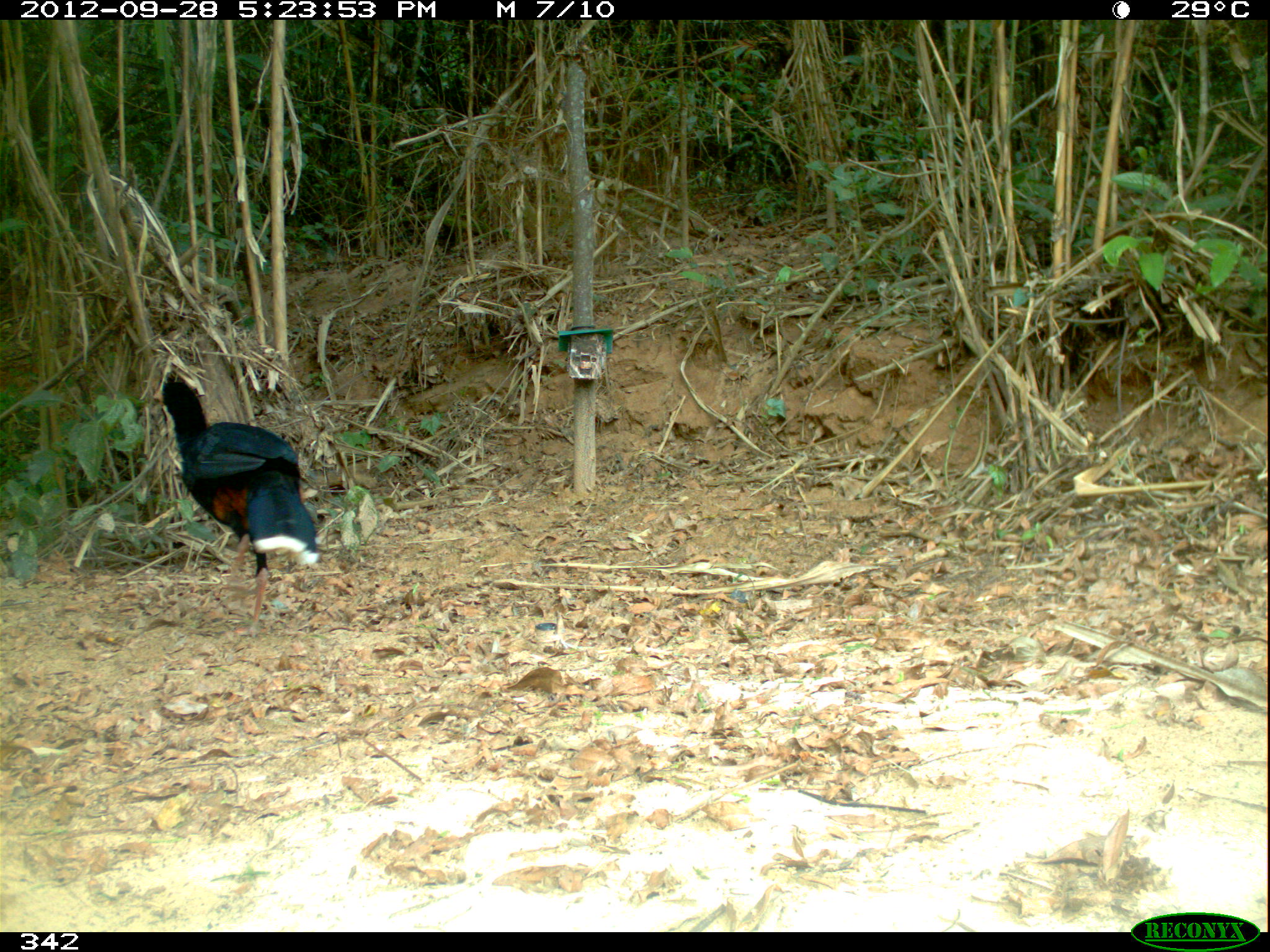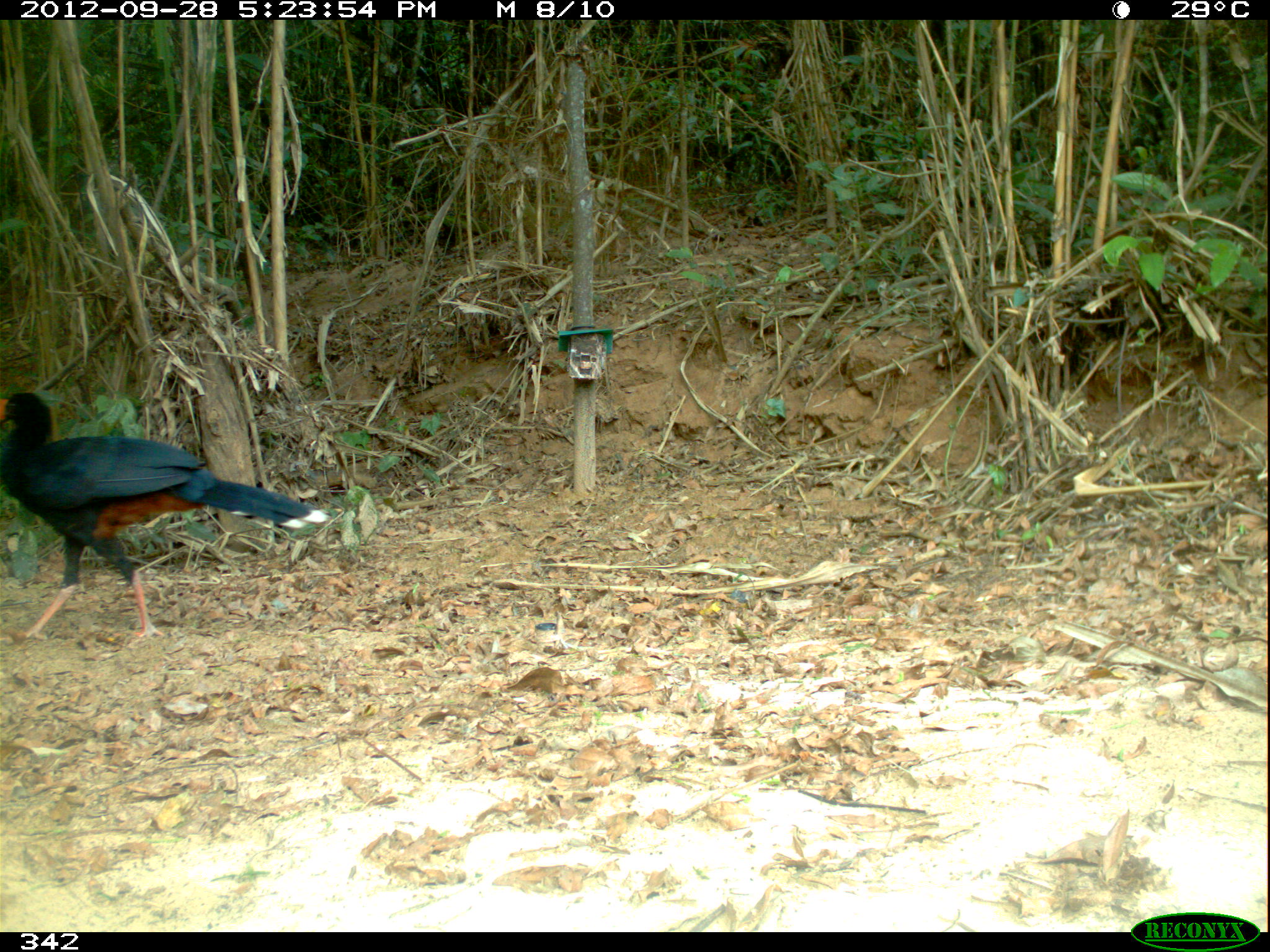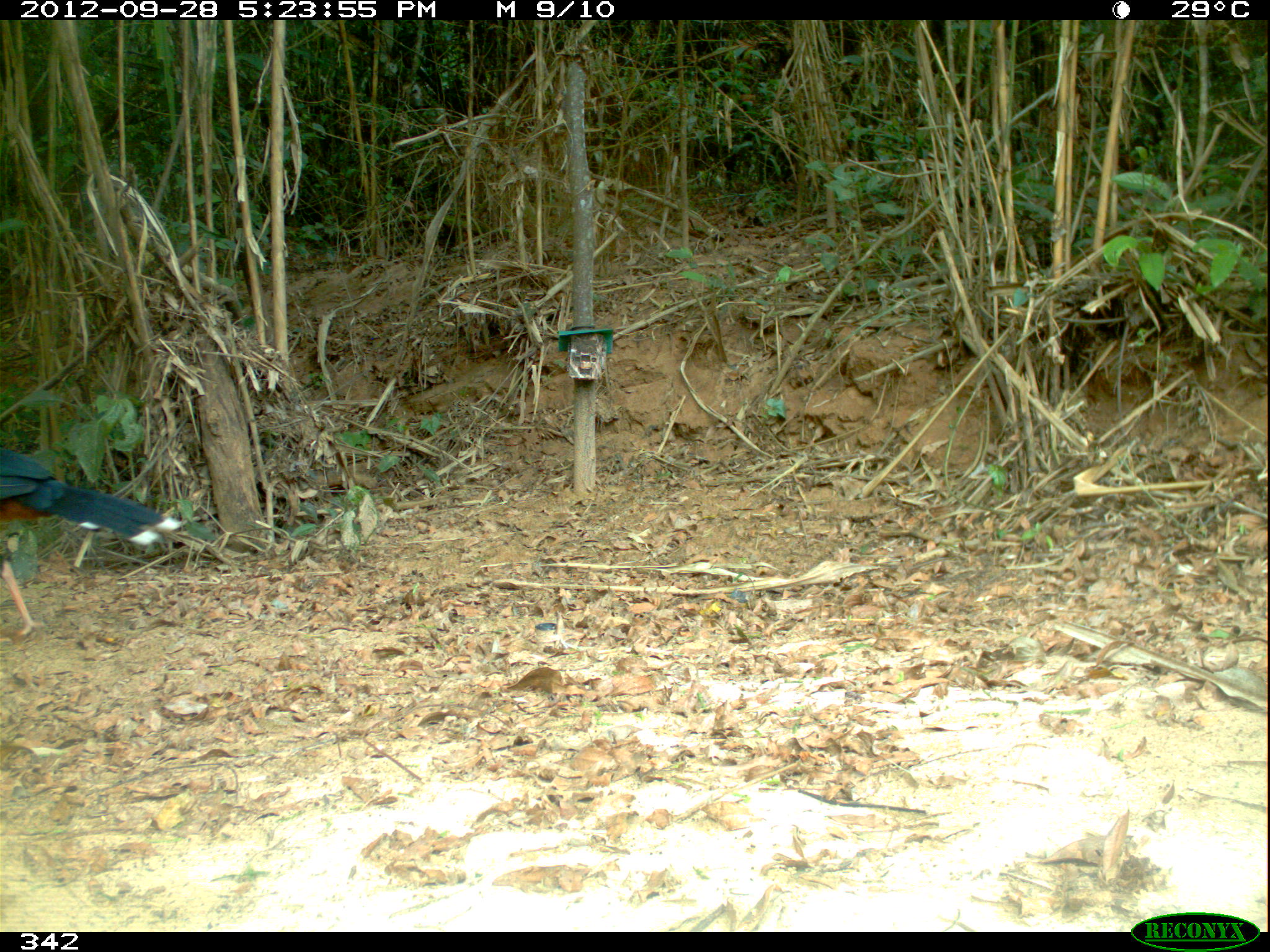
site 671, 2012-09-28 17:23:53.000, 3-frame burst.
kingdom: Animalia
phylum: Chordata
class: Aves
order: Galliformes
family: Cracidae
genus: Mitu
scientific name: Mitu tuberosum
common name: razor-billed curassow